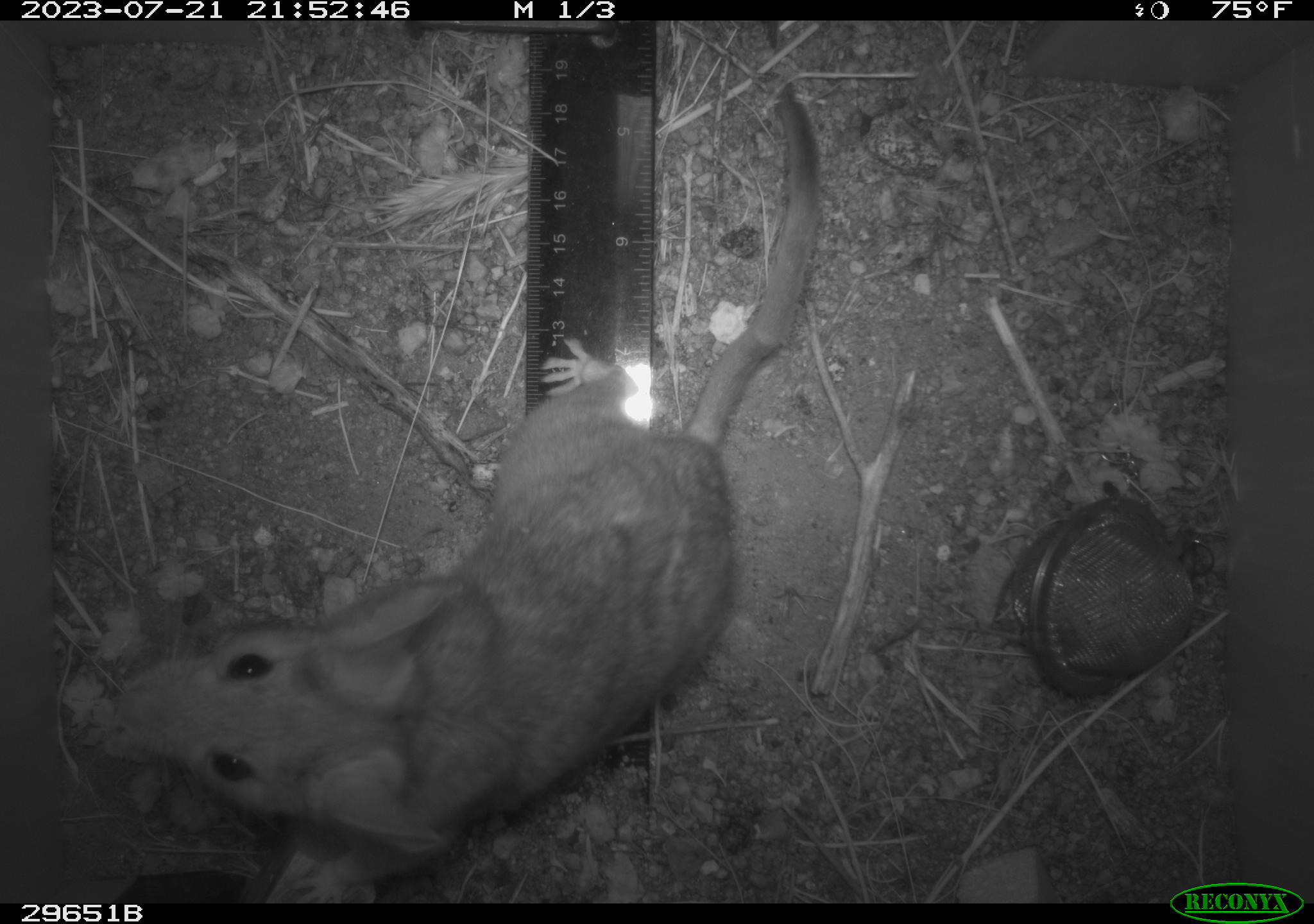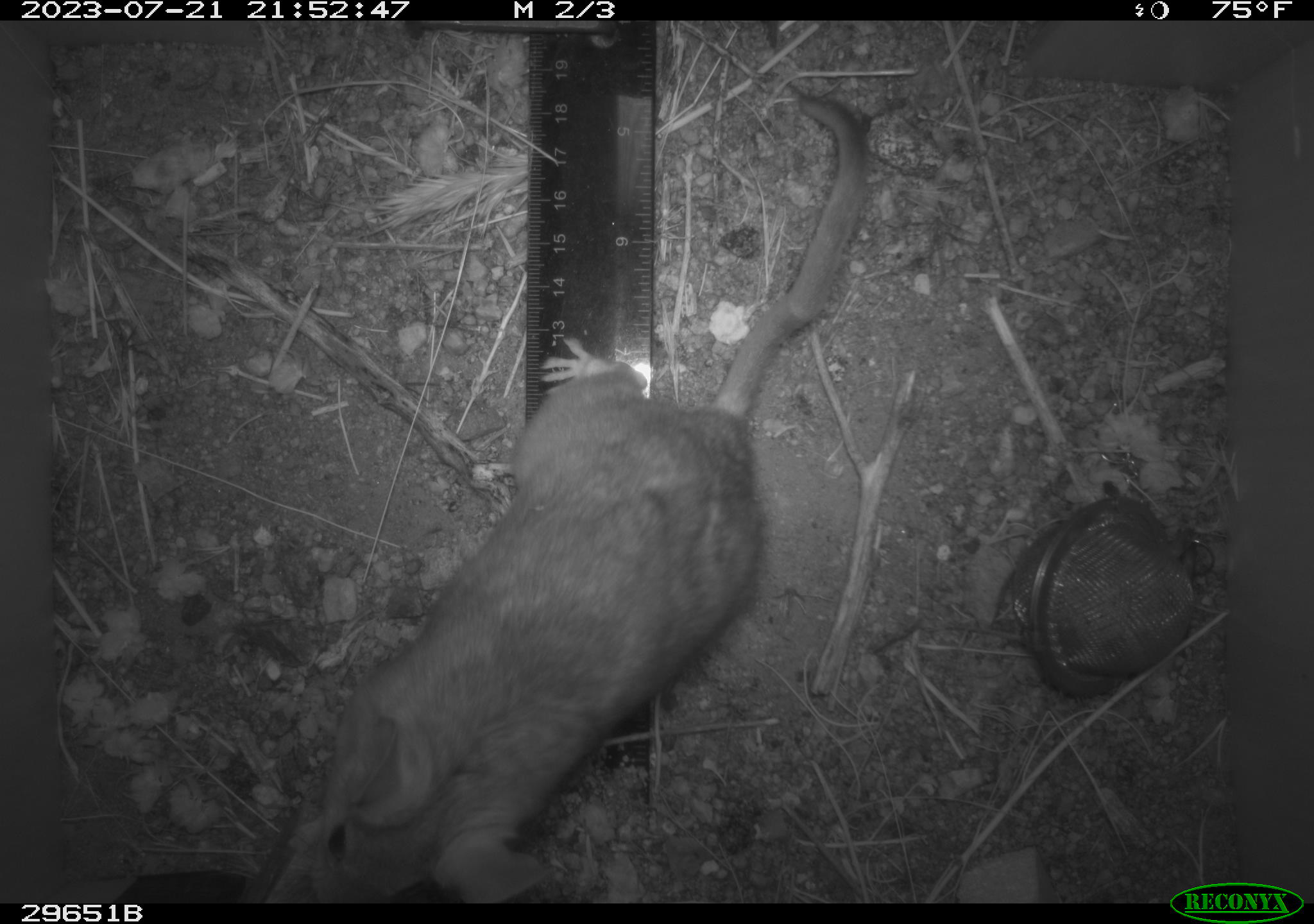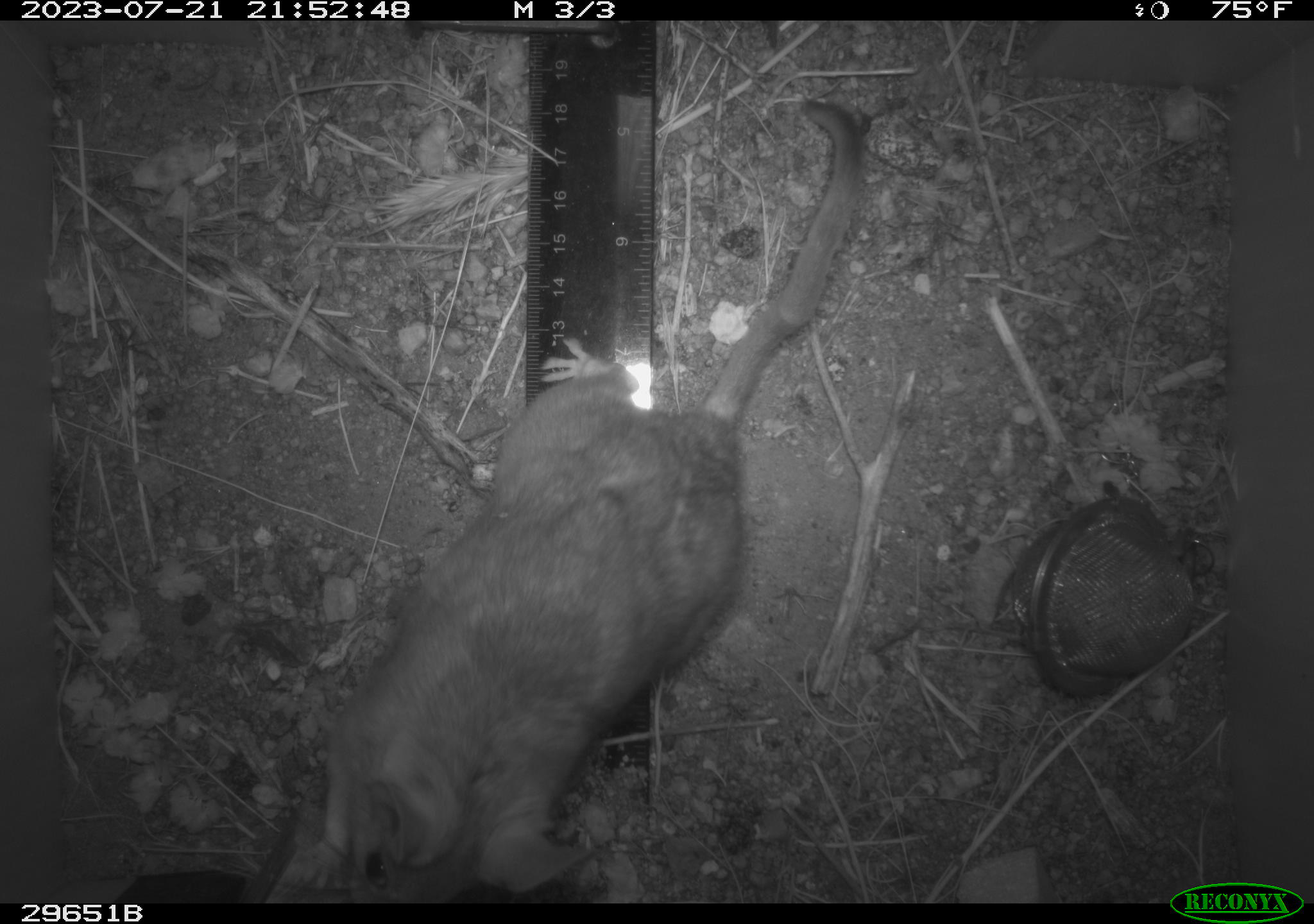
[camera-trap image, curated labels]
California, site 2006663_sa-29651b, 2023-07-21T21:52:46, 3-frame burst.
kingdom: Animalia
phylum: Chordata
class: Mammalia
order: Rodentia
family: Cricetidae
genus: Neotoma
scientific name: Neotoma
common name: pack rat or woodrat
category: neotoma species